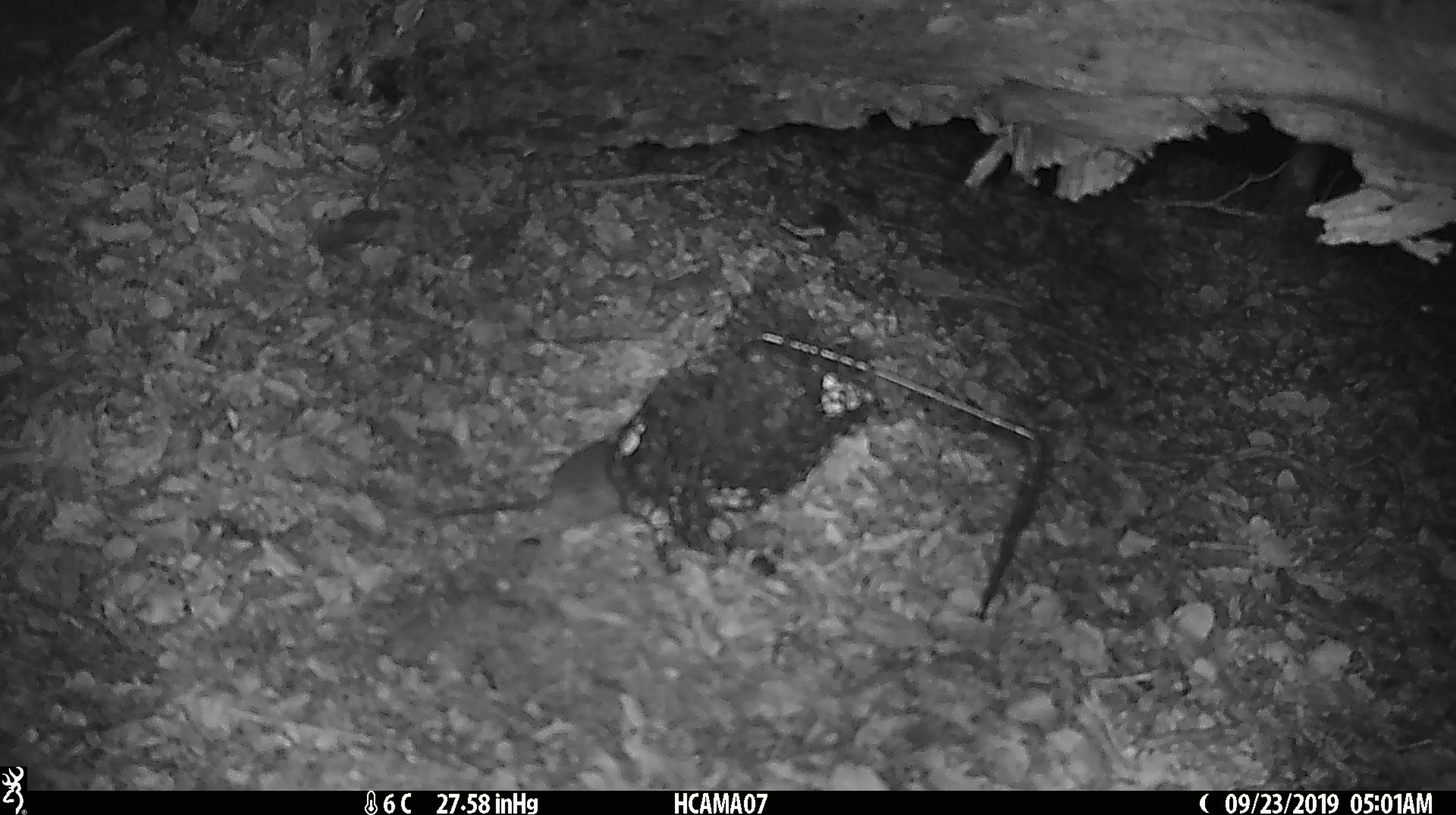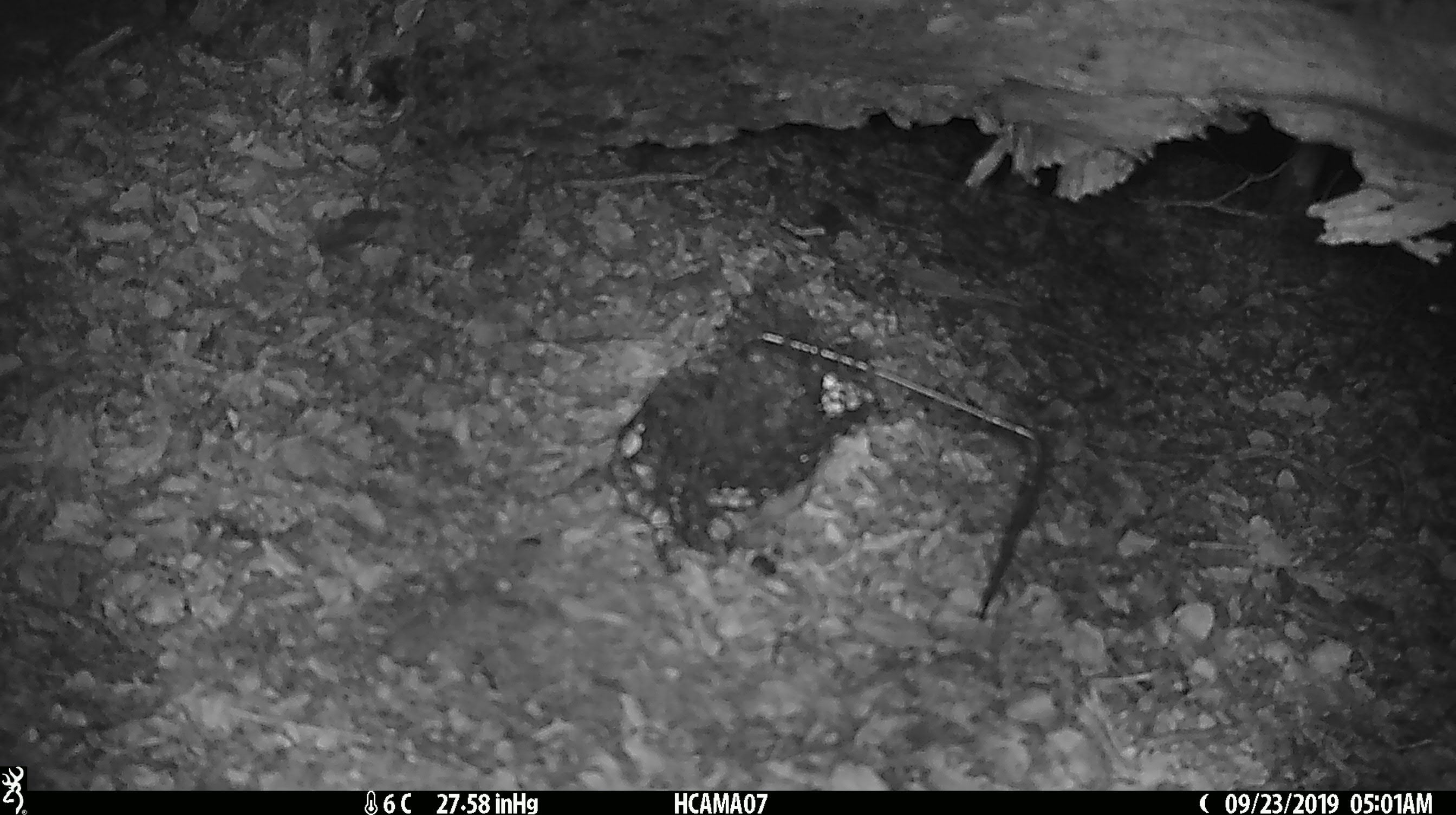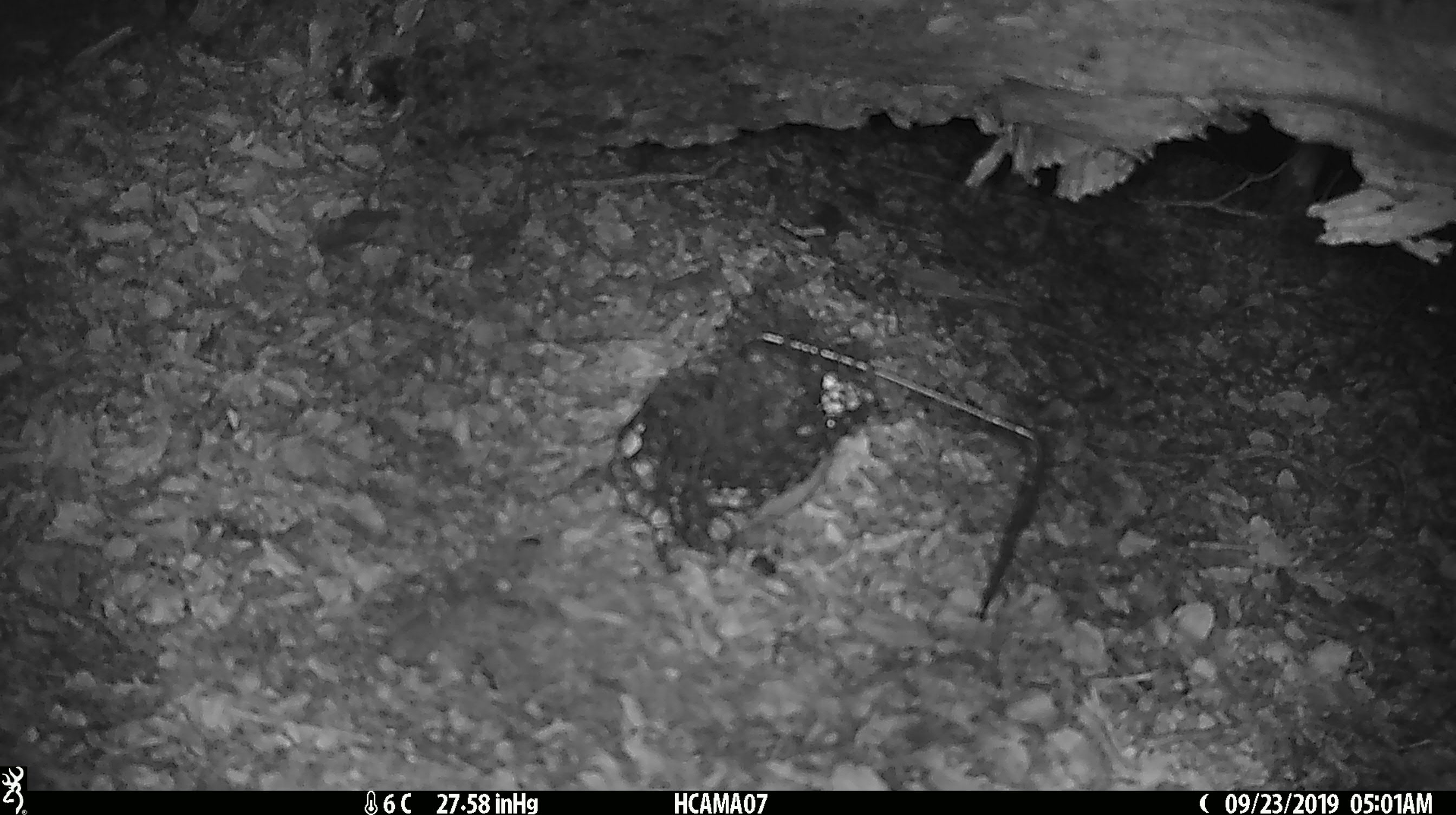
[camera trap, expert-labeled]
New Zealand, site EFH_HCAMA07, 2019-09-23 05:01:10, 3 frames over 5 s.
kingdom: Animalia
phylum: Chordata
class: Mammalia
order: Rodentia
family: Muridae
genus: Mus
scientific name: Mus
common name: mouse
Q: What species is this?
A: Mouse (Mus).